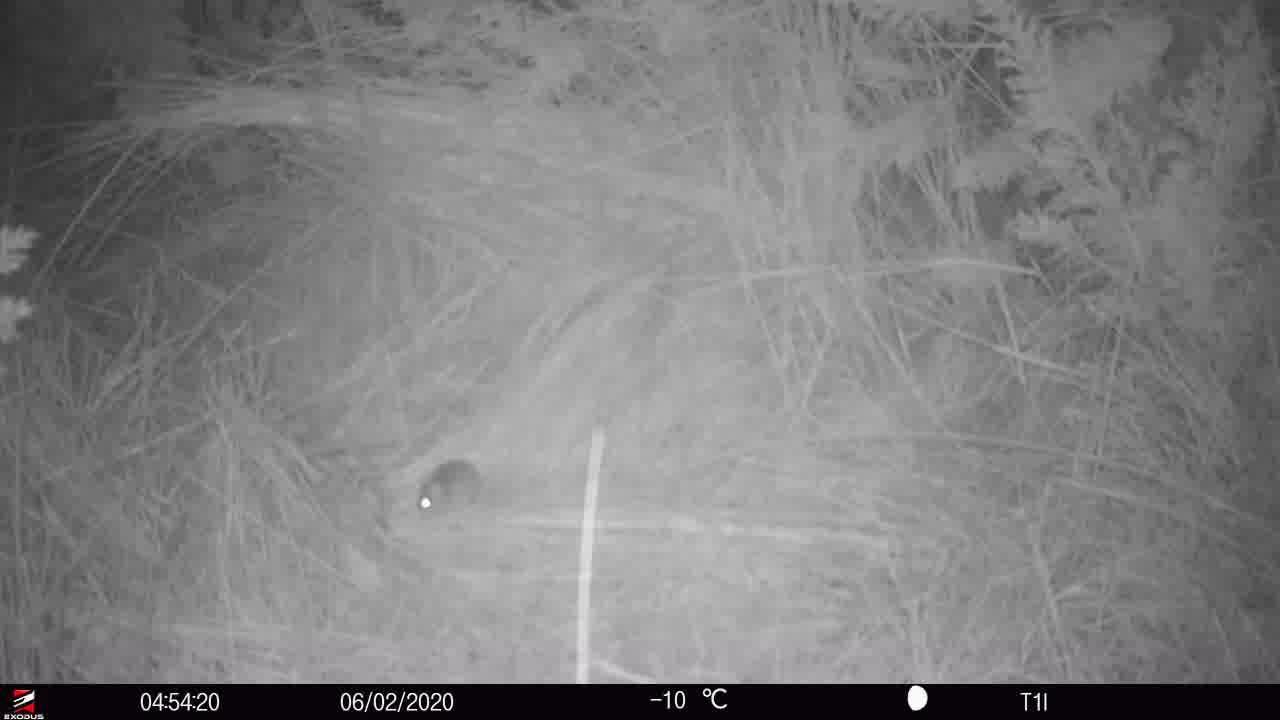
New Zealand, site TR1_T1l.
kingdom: Animalia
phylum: Chordata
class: Mammalia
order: Rodentia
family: Muridae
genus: Mus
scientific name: Mus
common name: mouse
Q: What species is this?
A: Mouse (Mus).